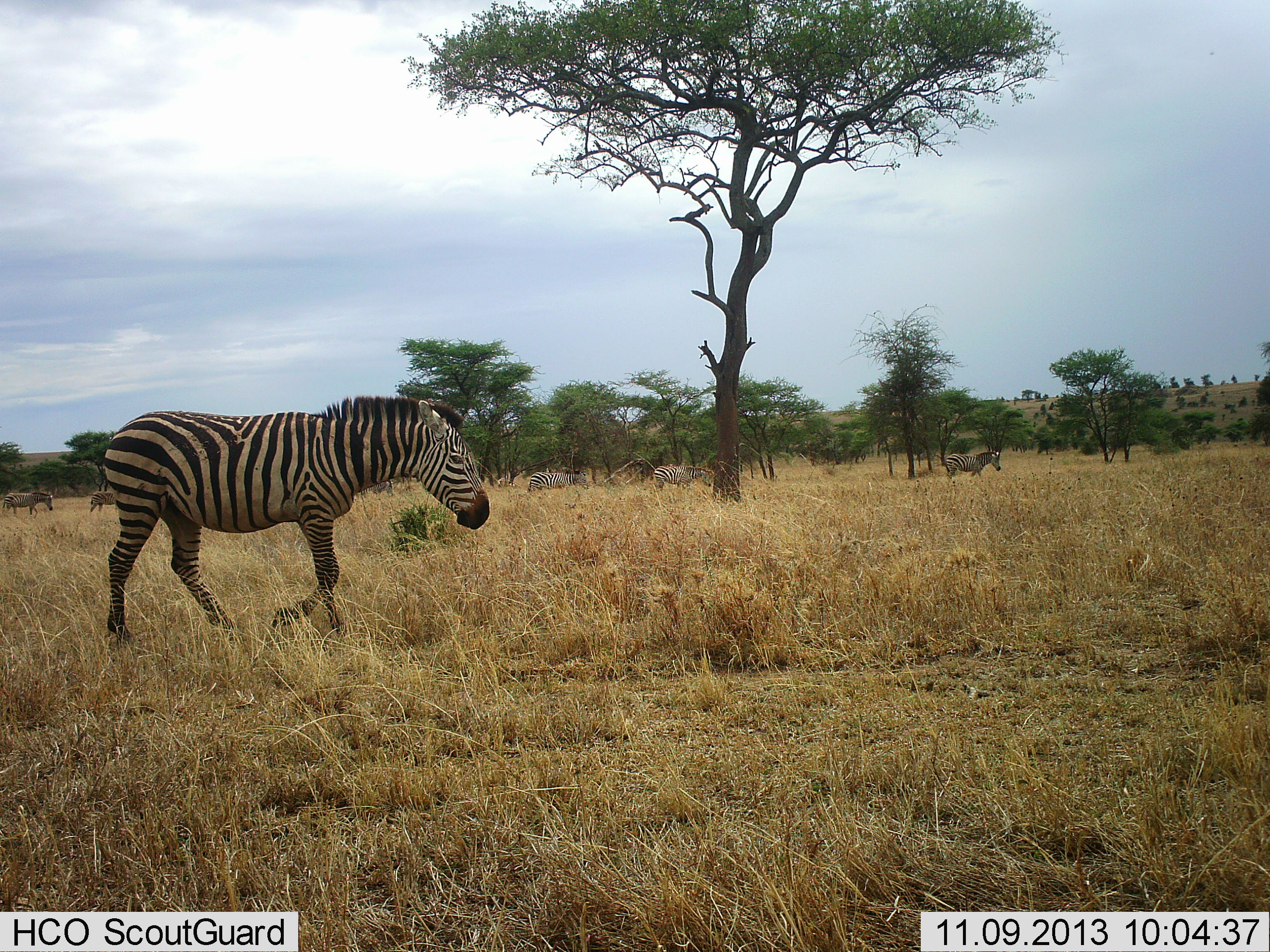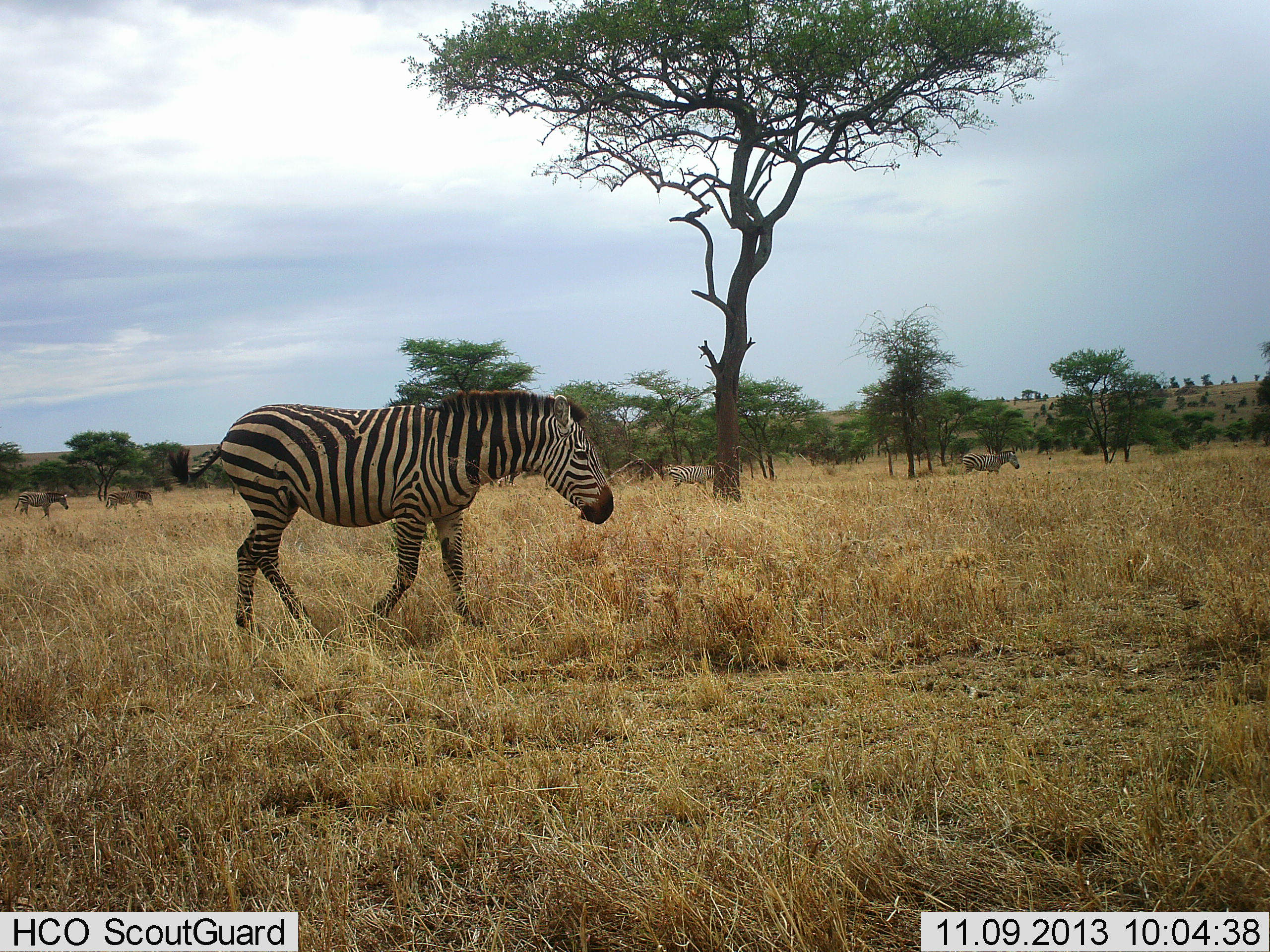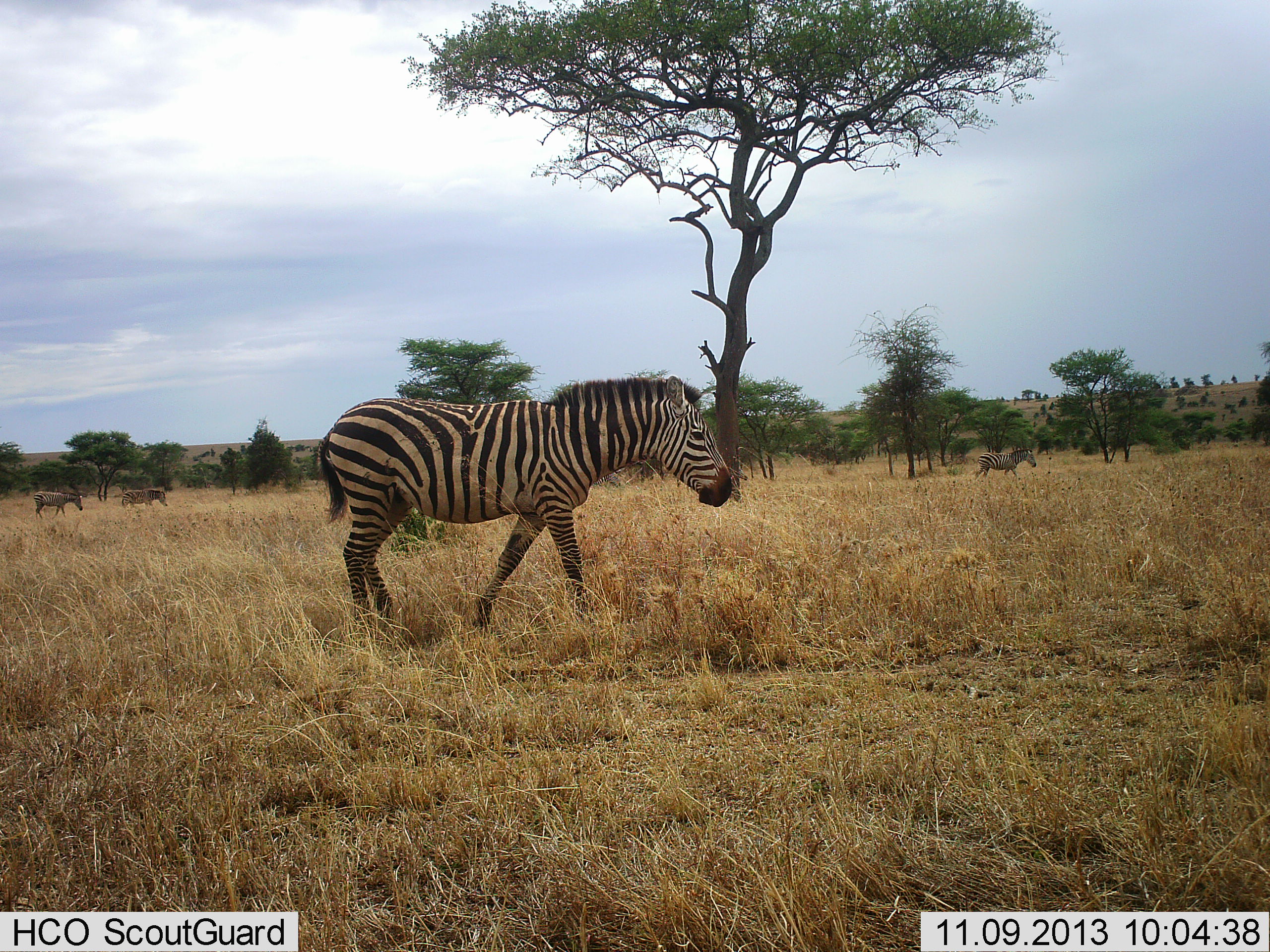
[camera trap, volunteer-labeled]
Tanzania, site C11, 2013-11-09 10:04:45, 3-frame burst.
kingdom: Animalia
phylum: Chordata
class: Mammalia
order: Perissodactyla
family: Equidae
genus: Equus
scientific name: Equus quagga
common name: plains zebra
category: zebra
Zebra (plains zebra) (Equus quagga), count 5. Behavior (volunteer vote fractions): standing 20%, resting 0%, moving 90%, interacting 0%. Young present (vote fraction): 0%. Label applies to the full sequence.